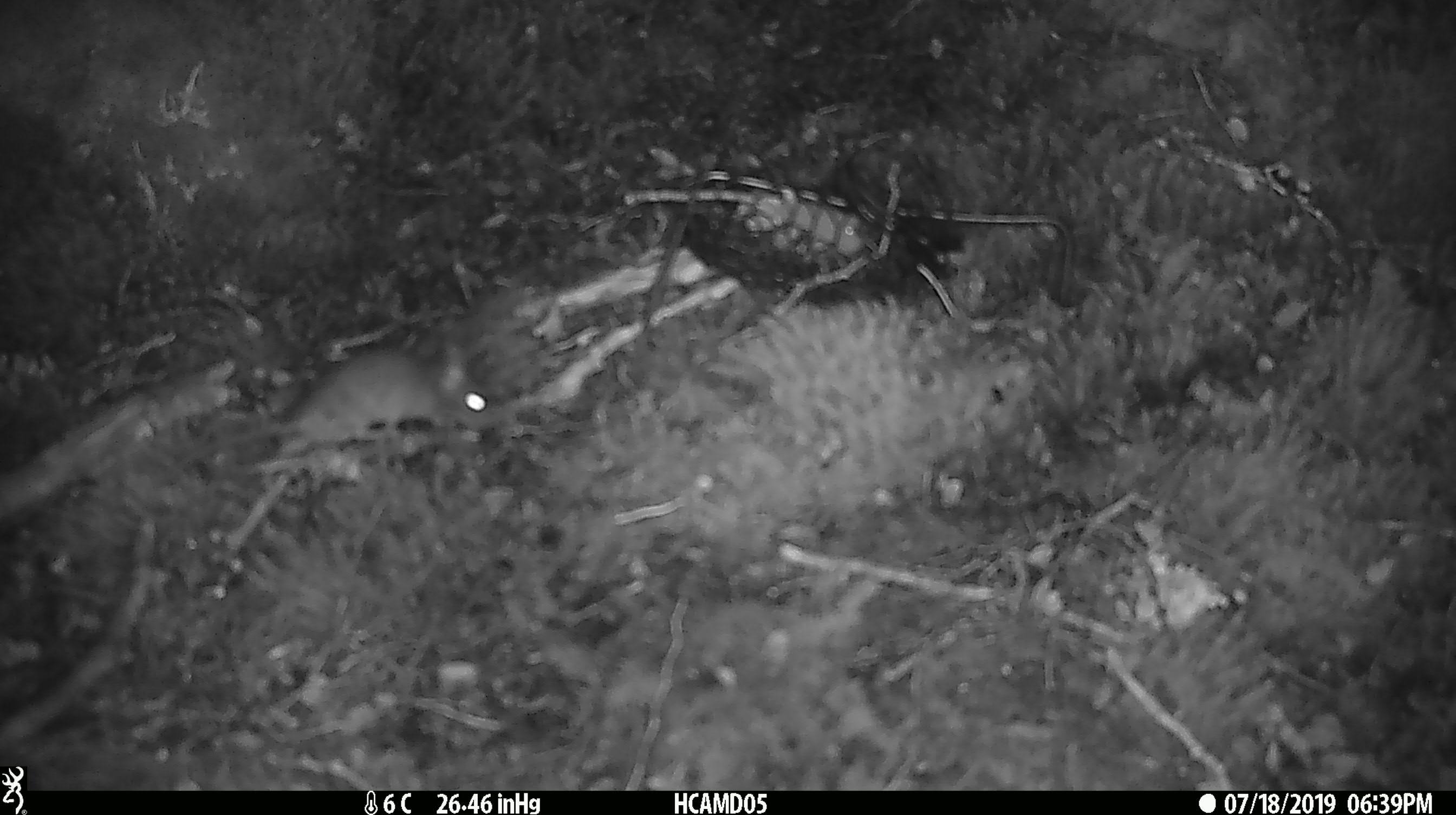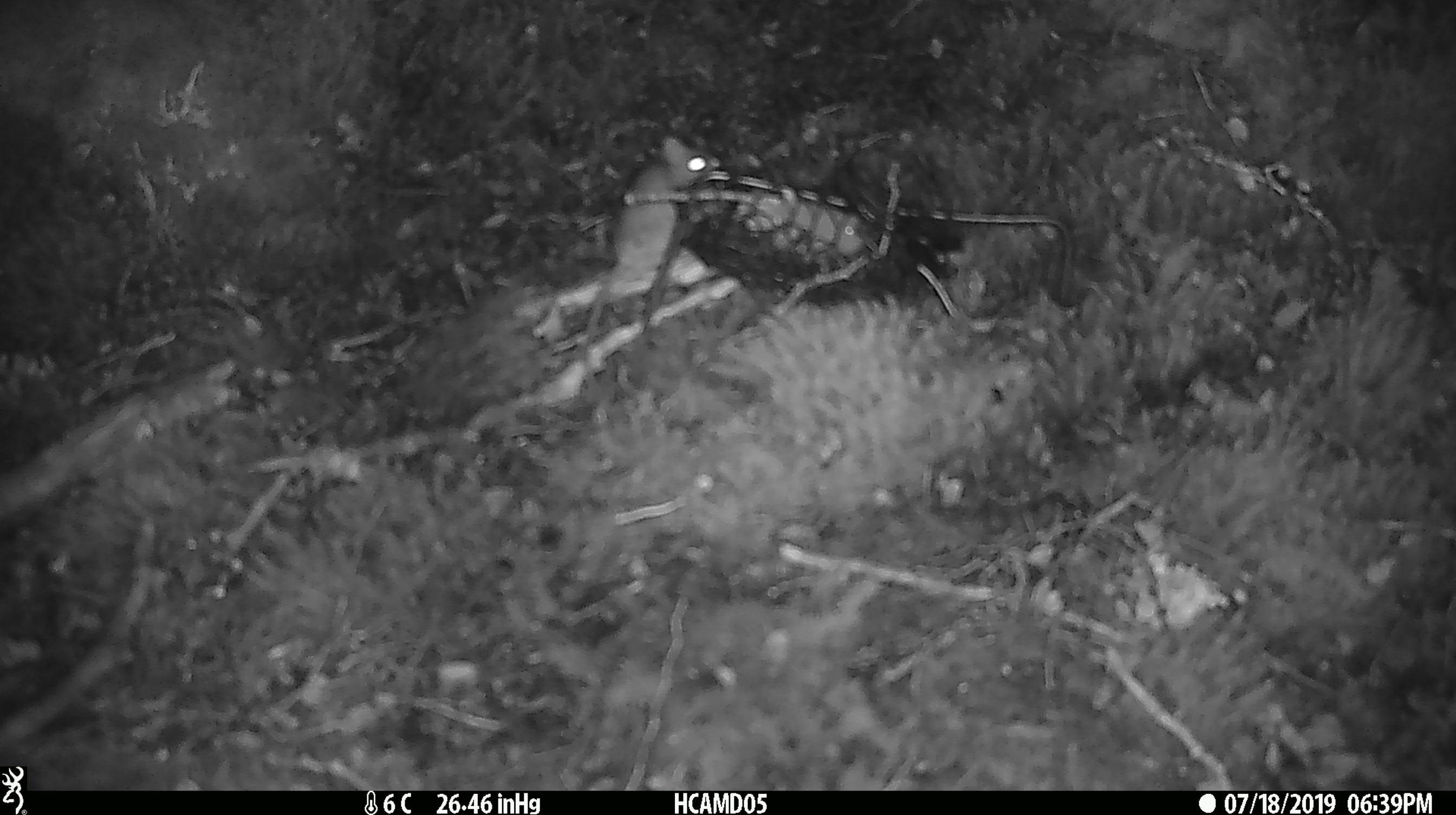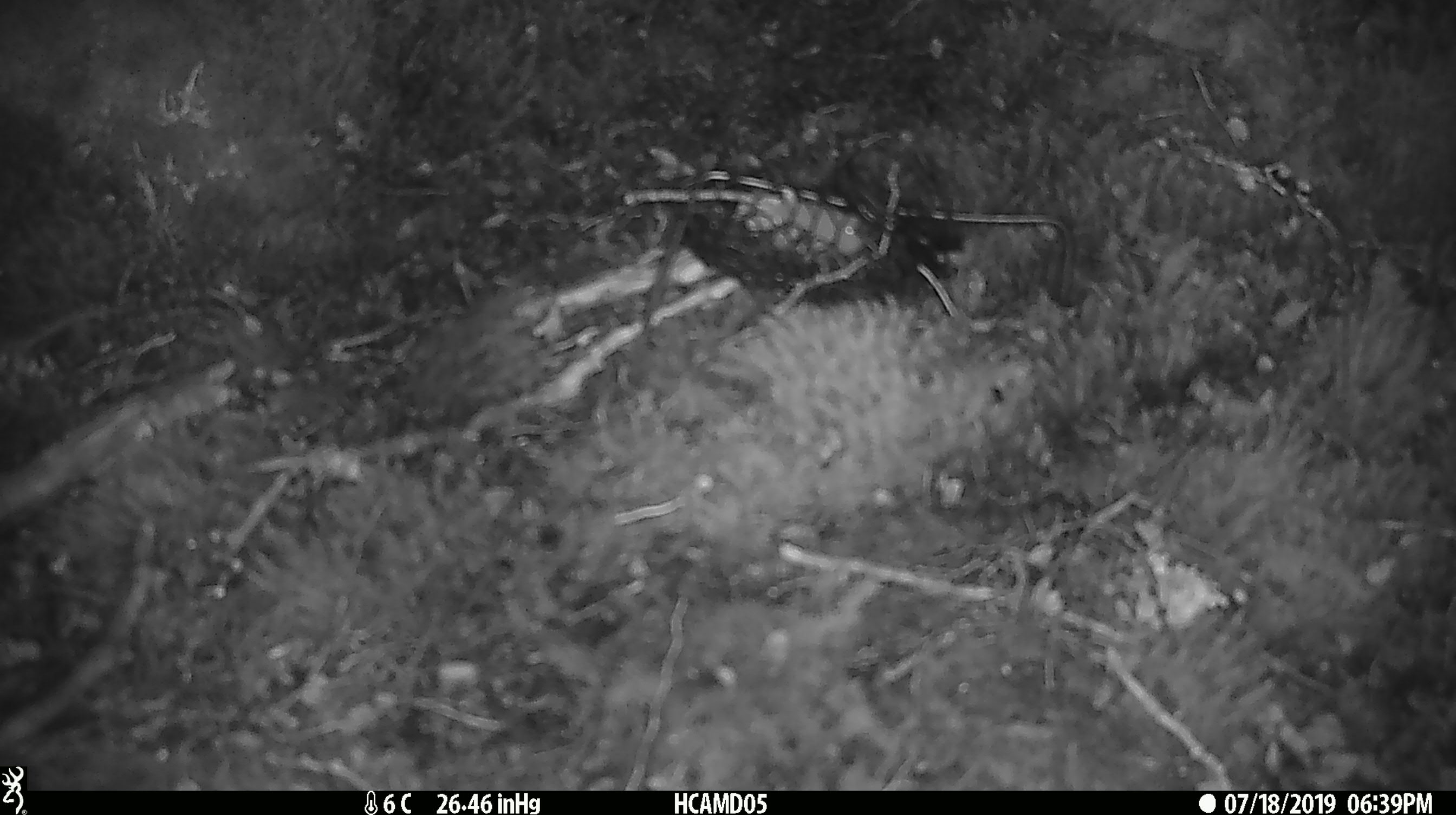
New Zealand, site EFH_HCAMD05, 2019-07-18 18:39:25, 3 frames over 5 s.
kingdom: Animalia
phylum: Chordata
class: Mammalia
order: Rodentia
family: Muridae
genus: Mus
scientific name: Mus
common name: mouse